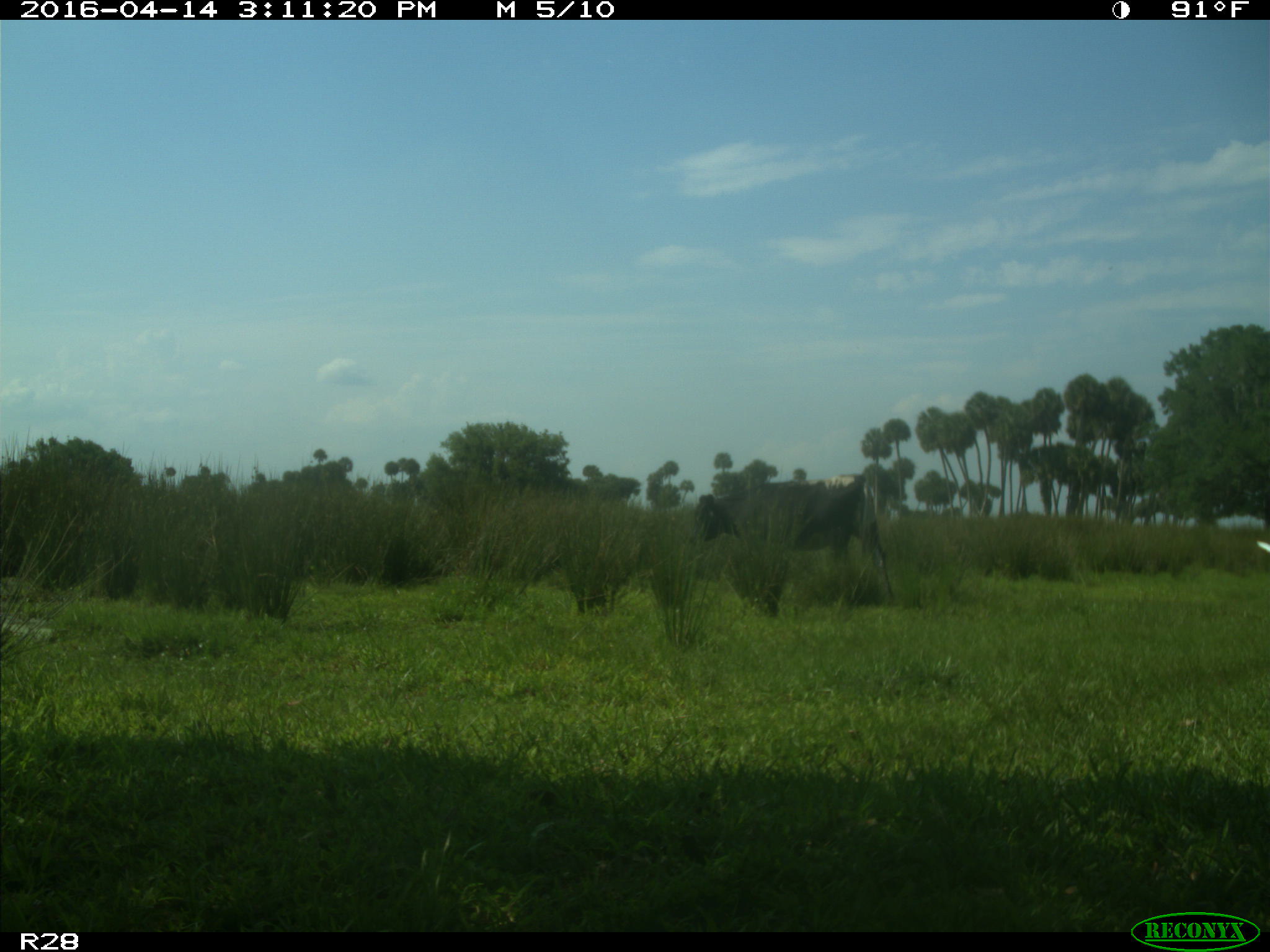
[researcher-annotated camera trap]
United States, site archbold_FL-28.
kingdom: Animalia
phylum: Chordata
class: Mammalia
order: Artiodactyla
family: Bovidae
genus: Bos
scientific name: Bos taurus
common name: domestic cow